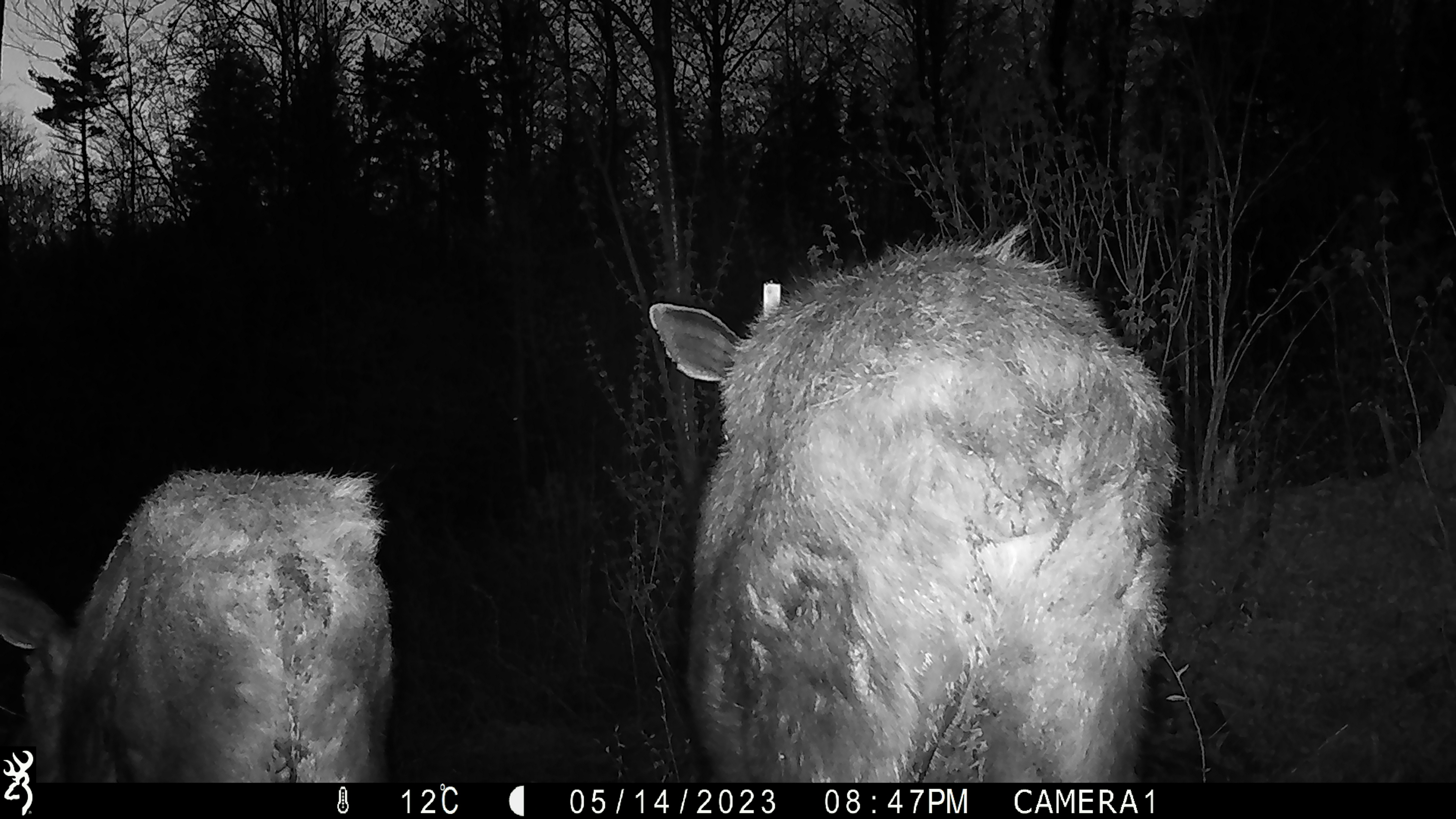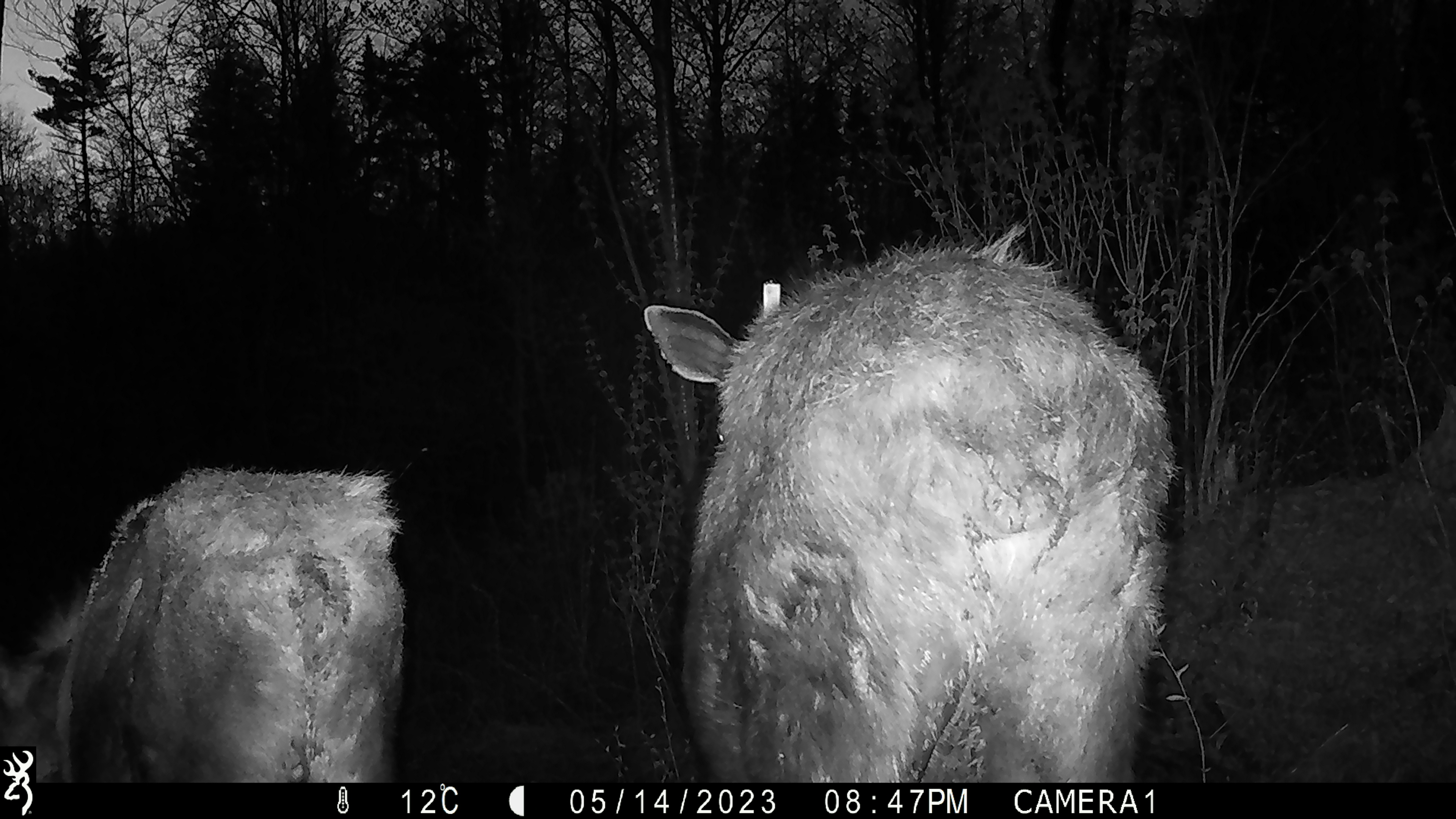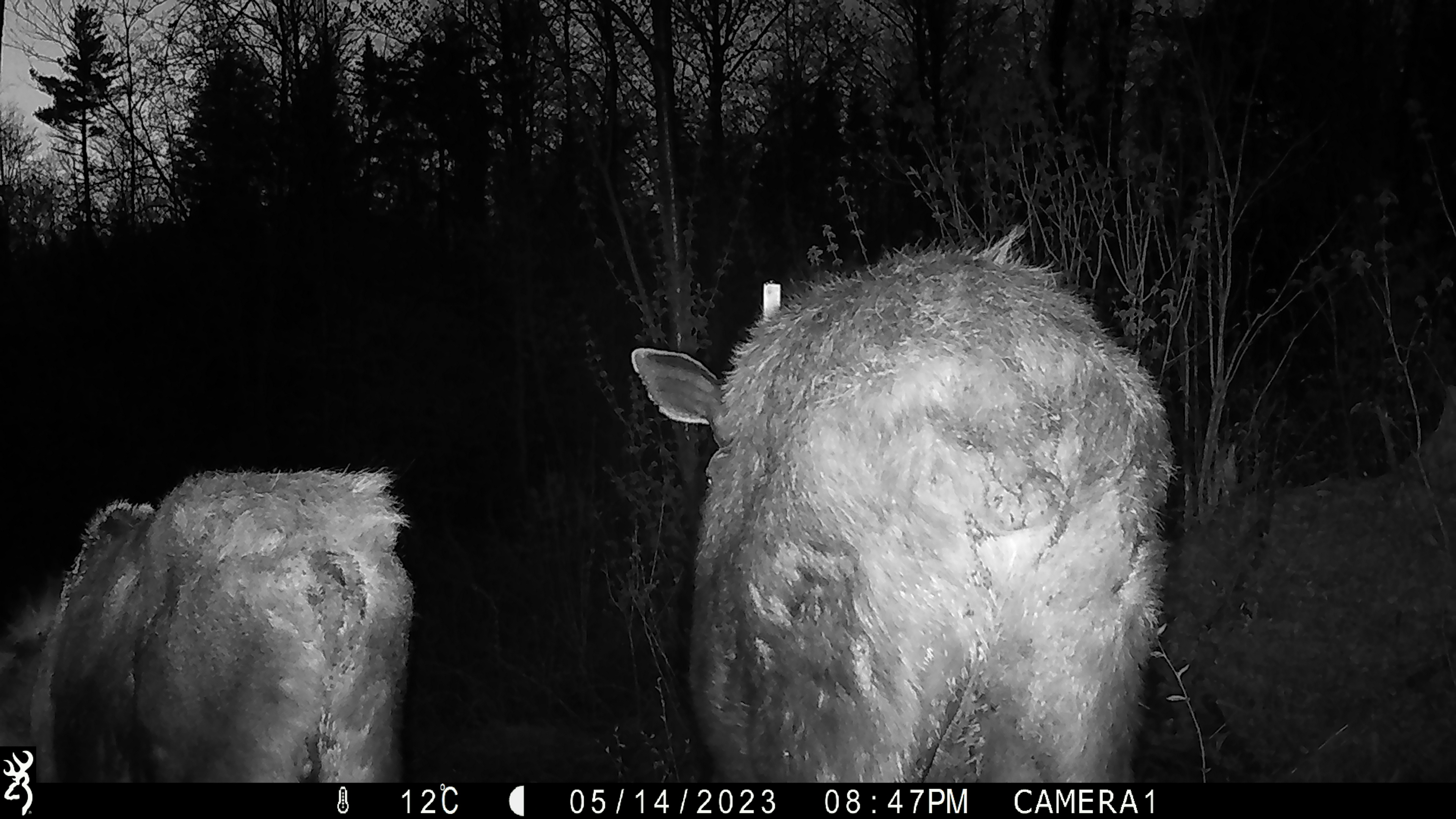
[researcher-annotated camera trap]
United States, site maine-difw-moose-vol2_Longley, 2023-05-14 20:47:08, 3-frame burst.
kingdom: Animalia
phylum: Chordata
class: Mammalia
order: Artiodactyla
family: Cervidae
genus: Alces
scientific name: Alces alces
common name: moose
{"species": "moose (Alces alces)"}